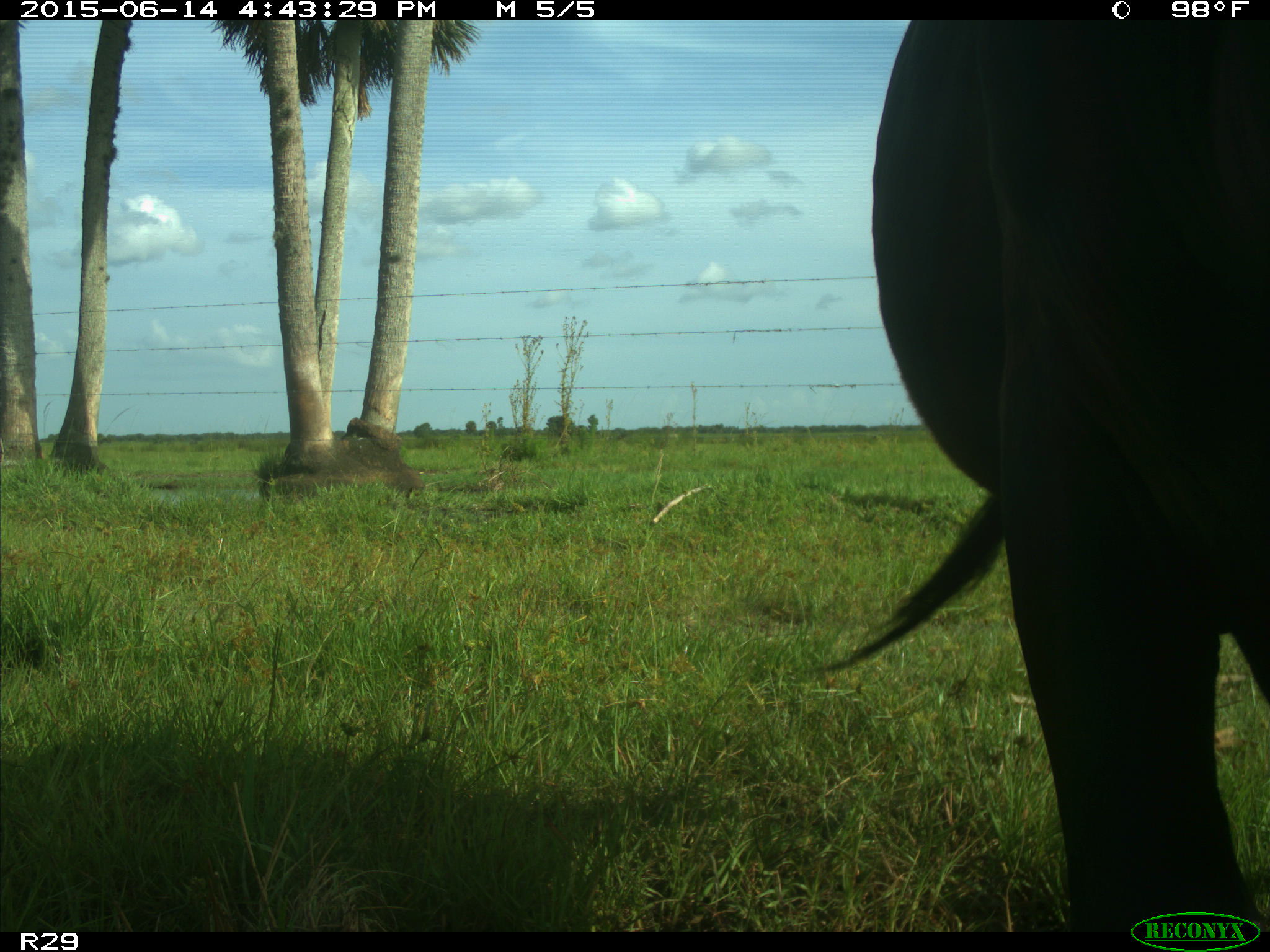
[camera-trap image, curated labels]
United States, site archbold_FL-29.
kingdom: Animalia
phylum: Chordata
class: Mammalia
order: Artiodactyla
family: Bovidae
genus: Bos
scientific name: Bos taurus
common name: domestic cow